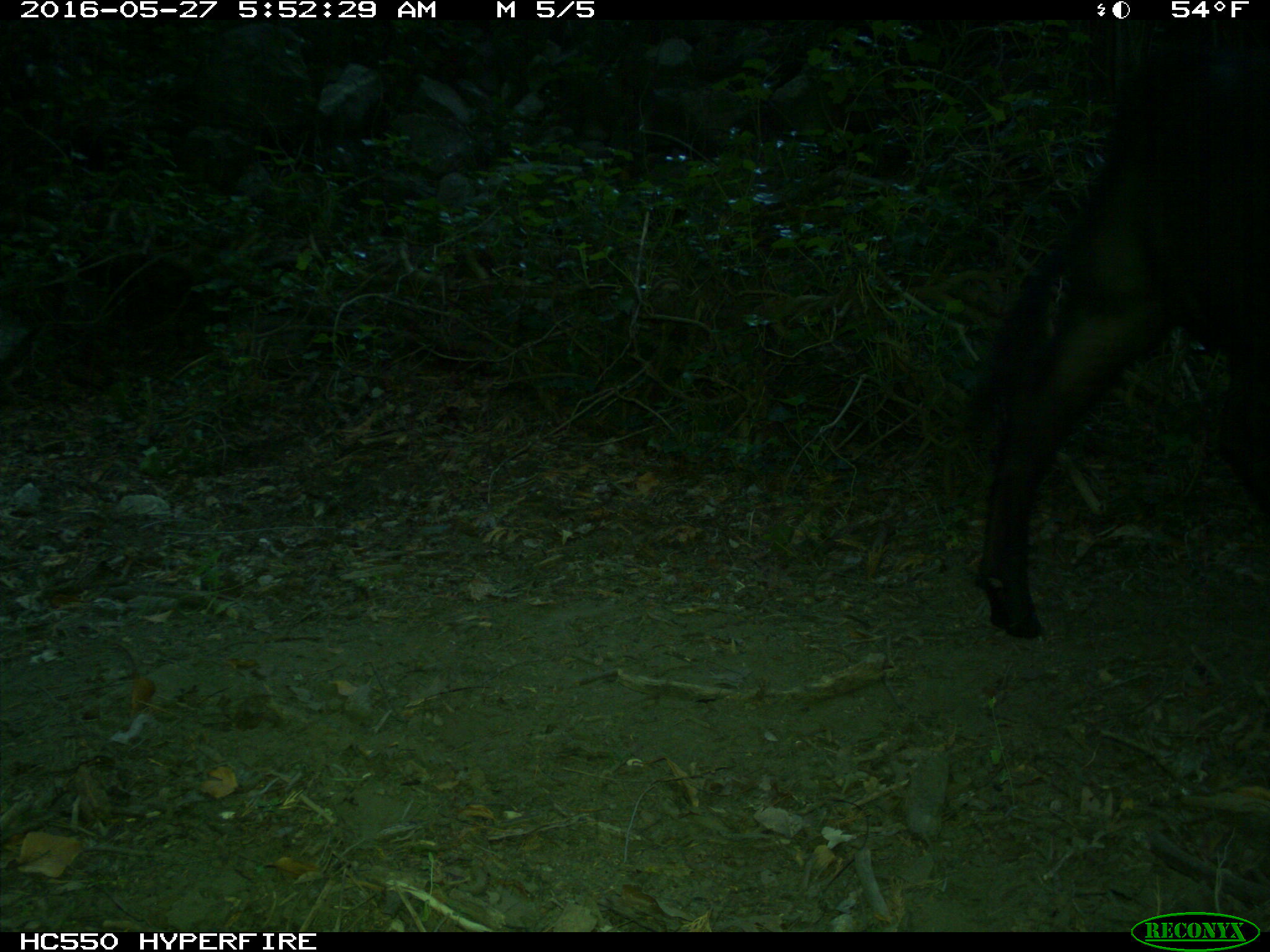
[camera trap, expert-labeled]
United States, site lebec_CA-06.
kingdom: Animalia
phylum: Chordata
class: Mammalia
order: Artiodactyla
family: Bovidae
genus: Bos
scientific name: Bos taurus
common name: domestic cow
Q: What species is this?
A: Bos taurus (domestic cow).